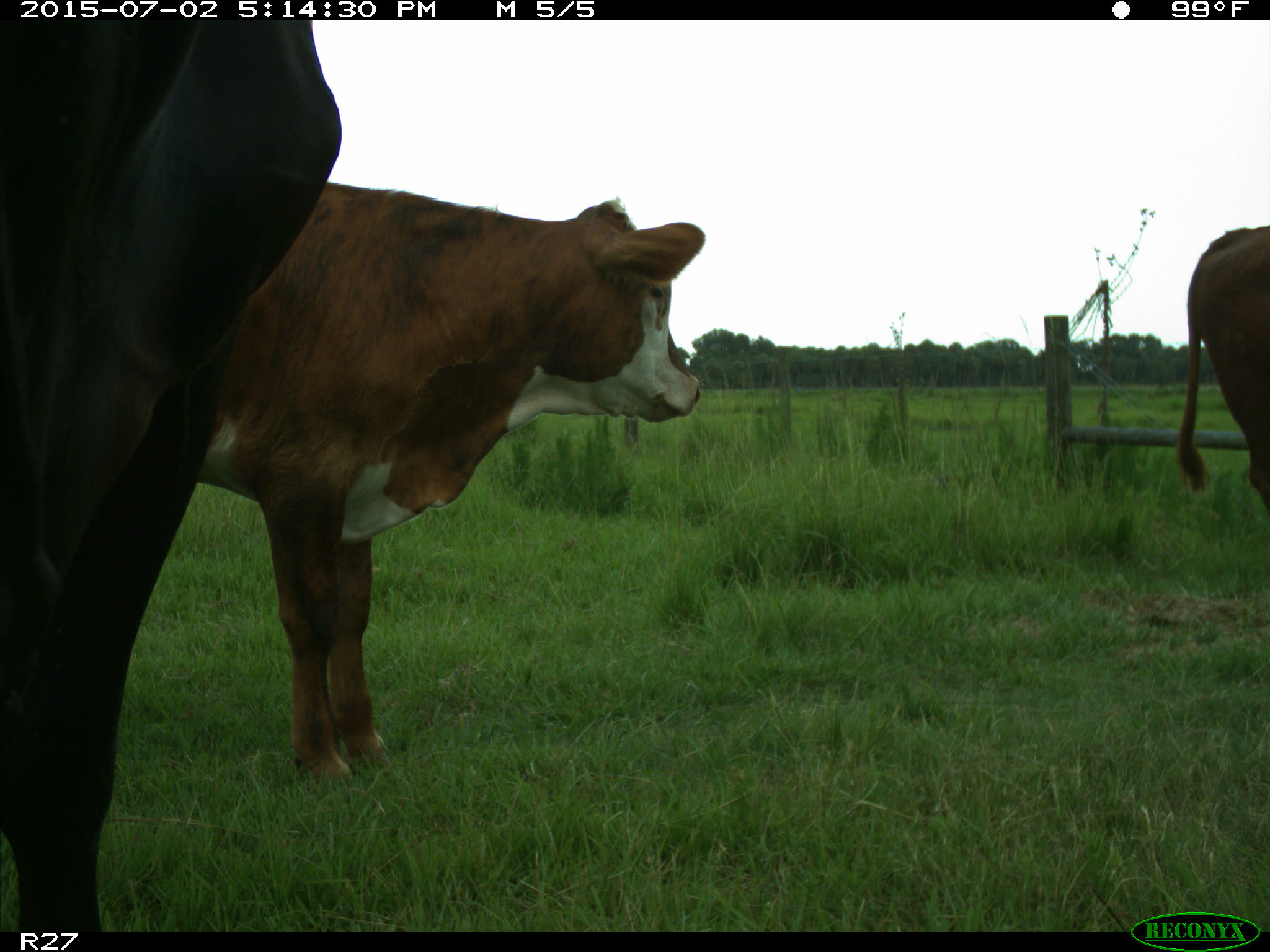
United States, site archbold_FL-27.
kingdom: Animalia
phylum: Chordata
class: Mammalia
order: Artiodactyla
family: Bovidae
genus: Bos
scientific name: Bos taurus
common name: domestic cow